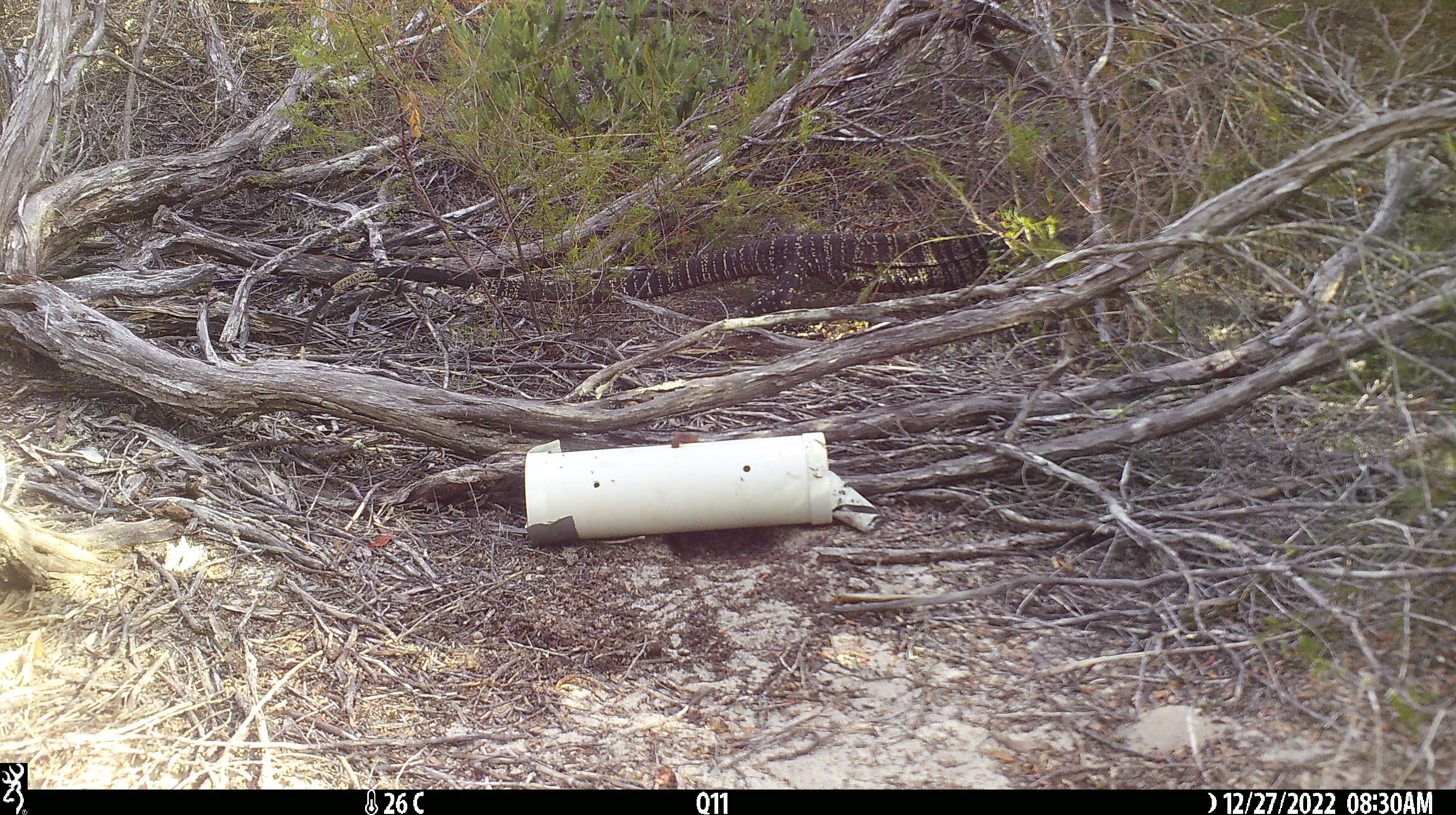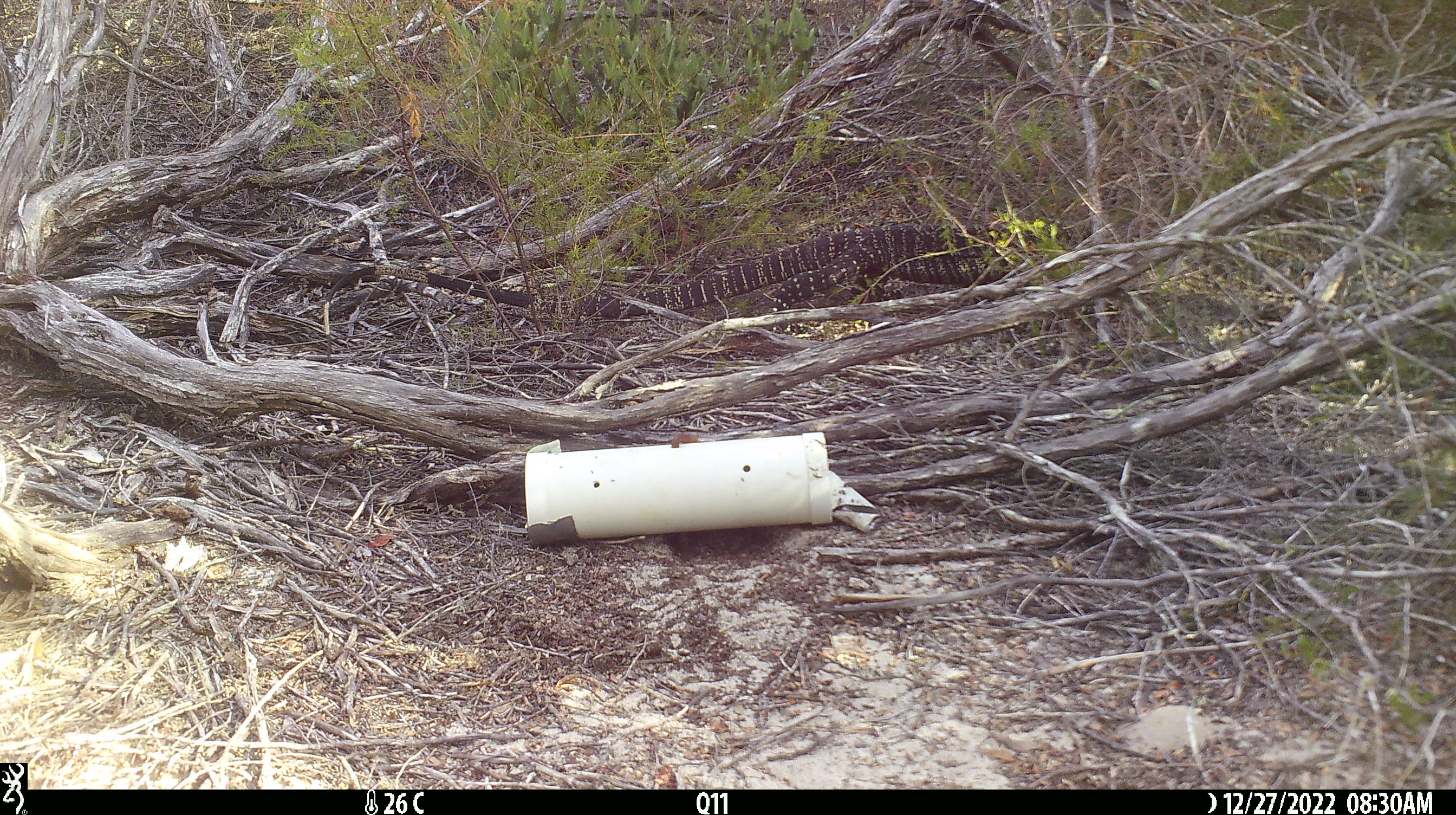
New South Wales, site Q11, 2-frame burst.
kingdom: Animalia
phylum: Chordata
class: Reptilia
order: Squamata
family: Varanidae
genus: Varanus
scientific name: Varanus varius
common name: lace monitor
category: goanna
Goanna (lace monitor) (Varanus varius).